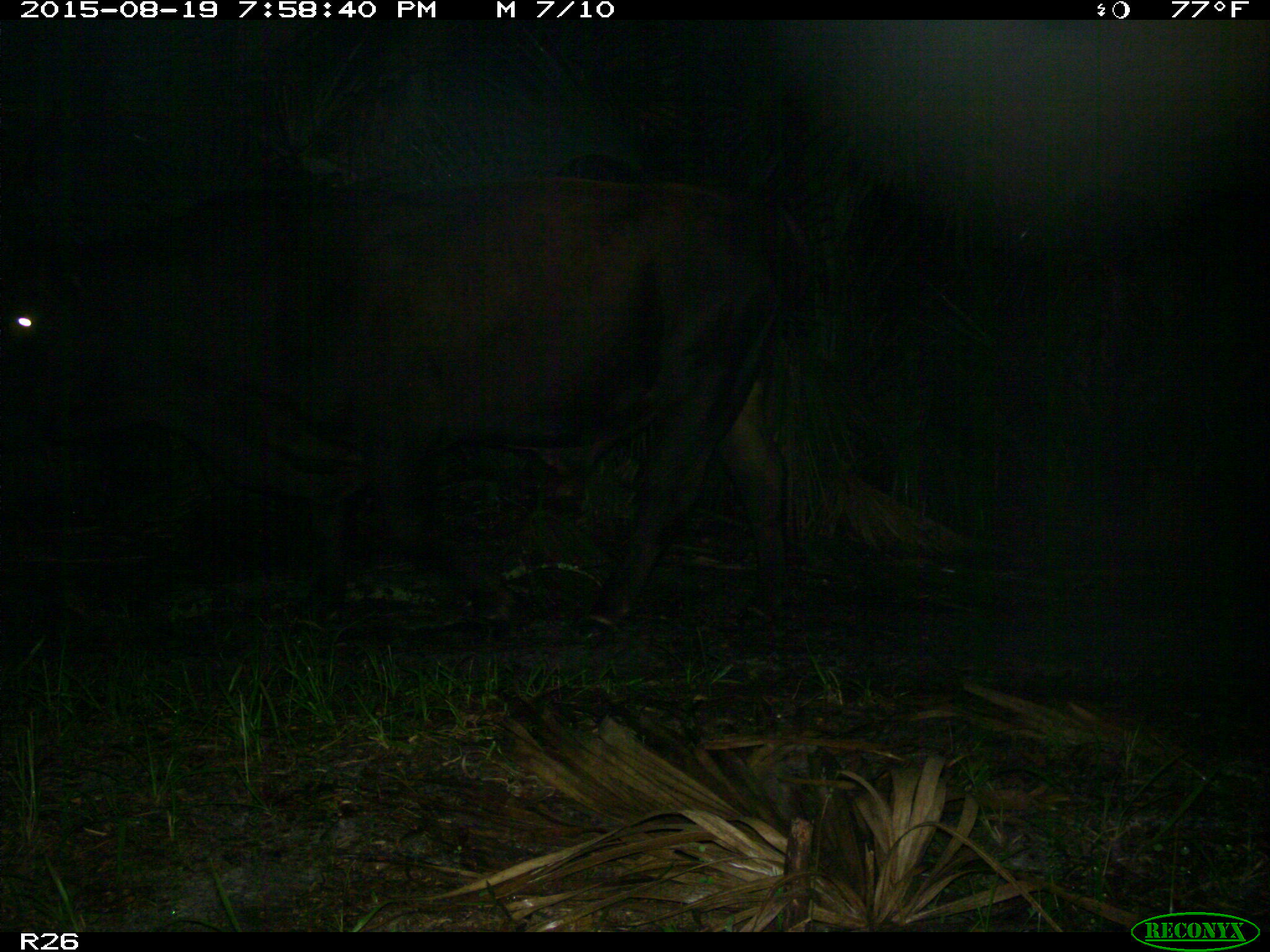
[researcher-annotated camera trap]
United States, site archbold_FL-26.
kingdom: Animalia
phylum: Chordata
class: Mammalia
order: Artiodactyla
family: Bovidae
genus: Bos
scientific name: Bos taurus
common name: domestic cow